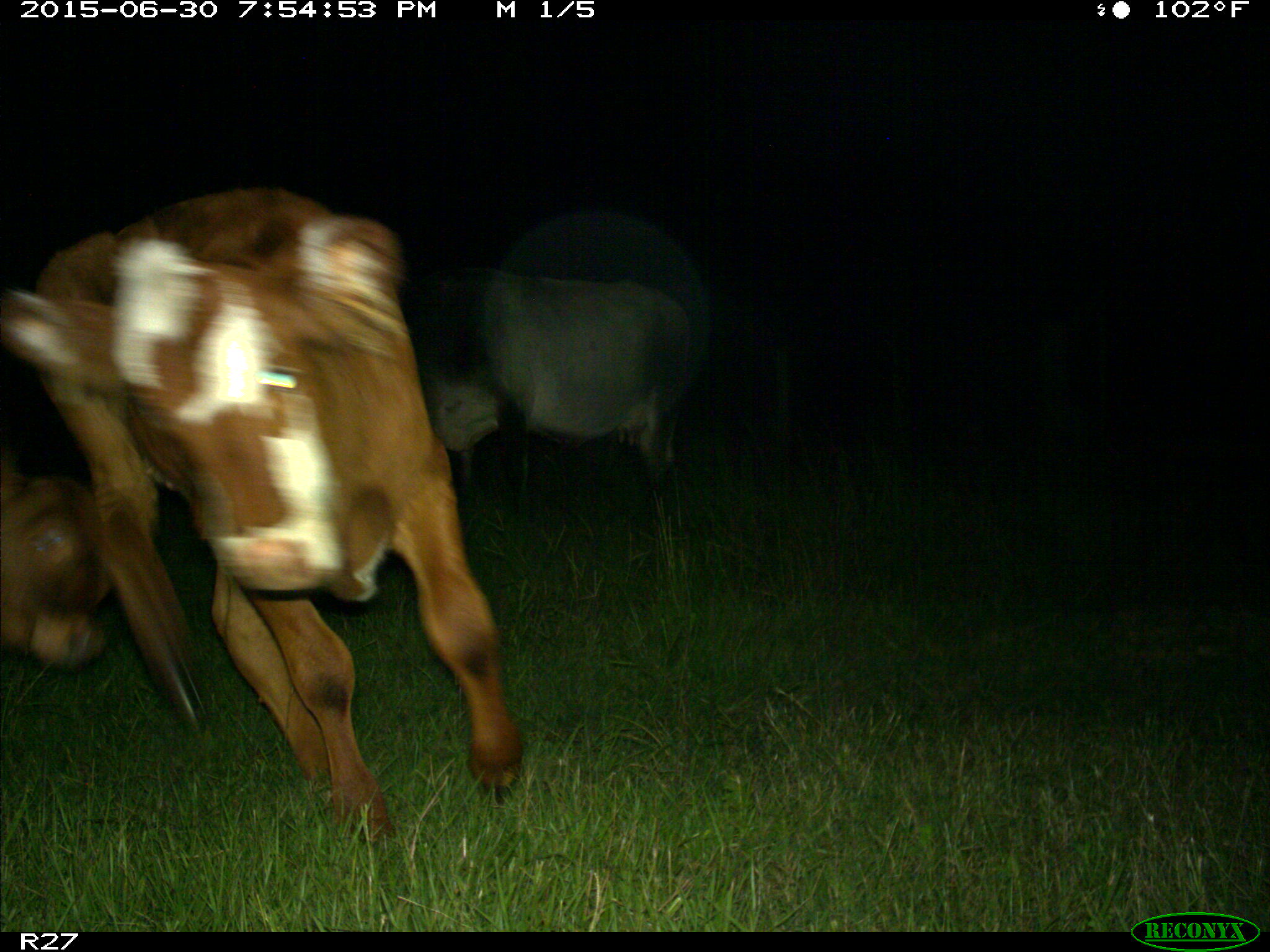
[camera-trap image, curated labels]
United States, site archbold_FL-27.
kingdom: Animalia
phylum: Chordata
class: Mammalia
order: Artiodactyla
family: Bovidae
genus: Bos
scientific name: Bos taurus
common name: domestic cow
Bos taurus (domestic cow).